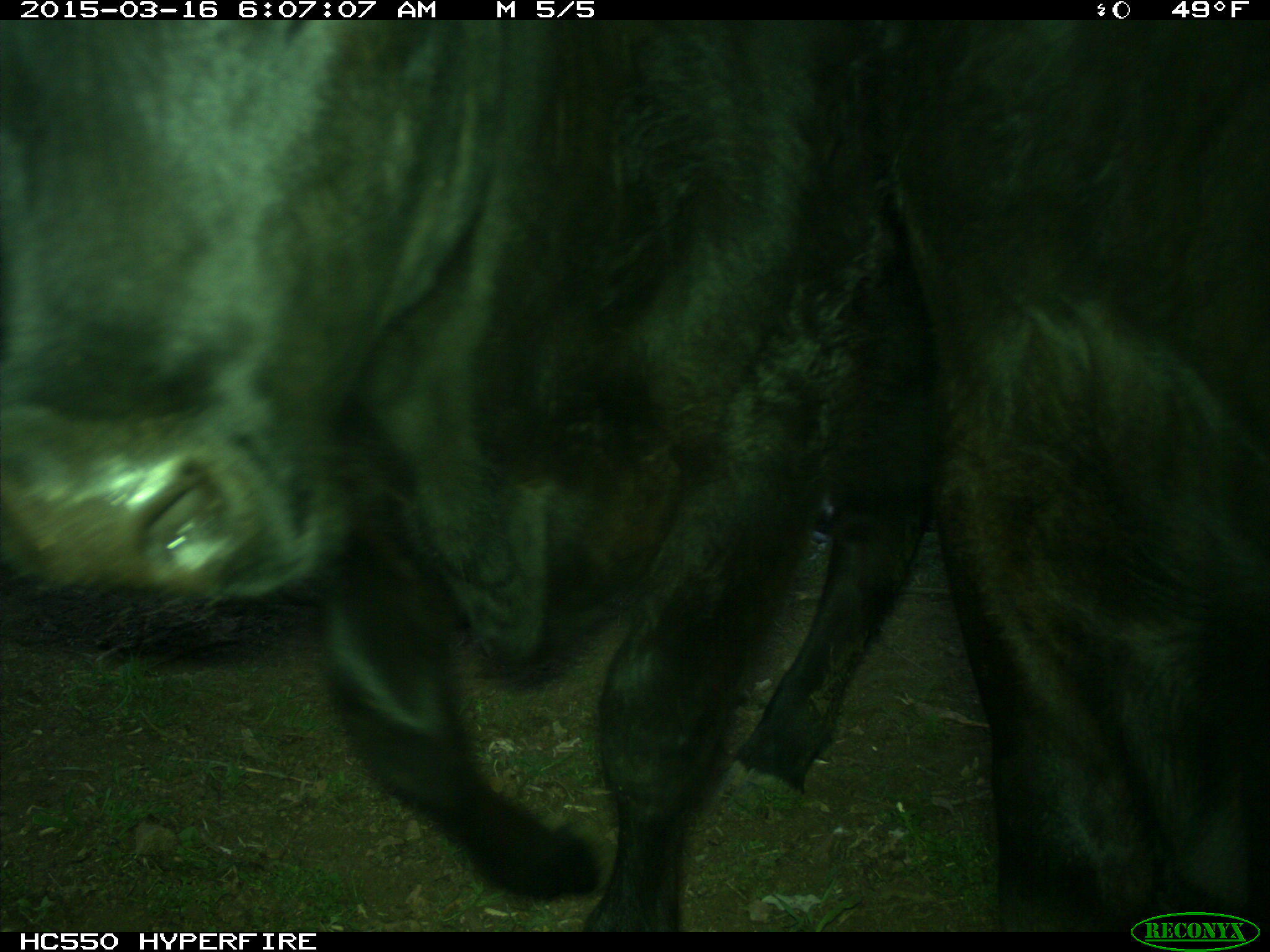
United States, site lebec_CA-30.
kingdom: Animalia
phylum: Chordata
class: Mammalia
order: Artiodactyla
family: Bovidae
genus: Bos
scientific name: Bos taurus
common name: domestic cow